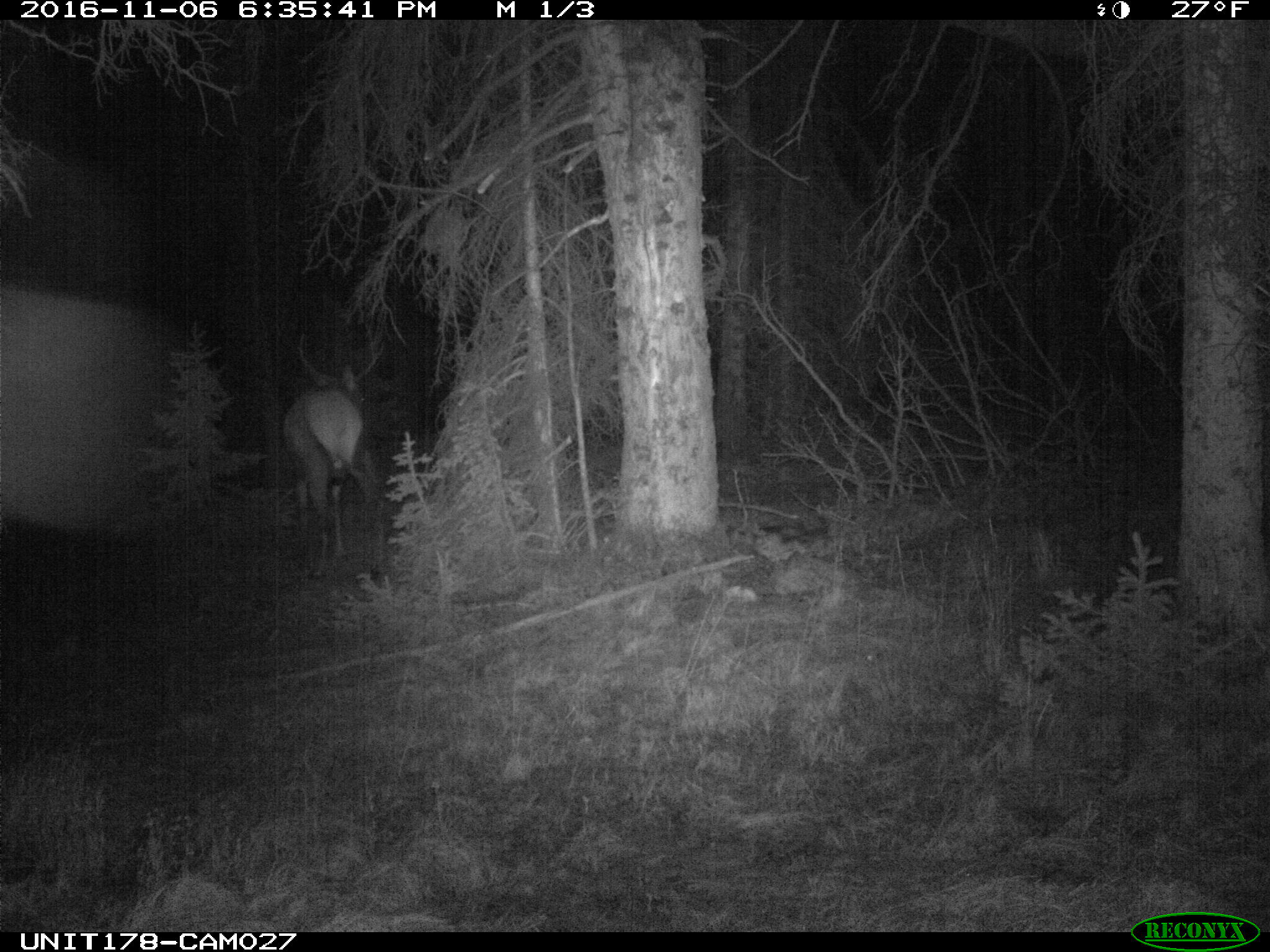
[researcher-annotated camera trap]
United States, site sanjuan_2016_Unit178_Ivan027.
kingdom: Animalia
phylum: Chordata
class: Mammalia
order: Artiodactyla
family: Cervidae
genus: Cervus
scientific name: Cervus elaphus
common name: red deer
Cervus elaphus (red deer).